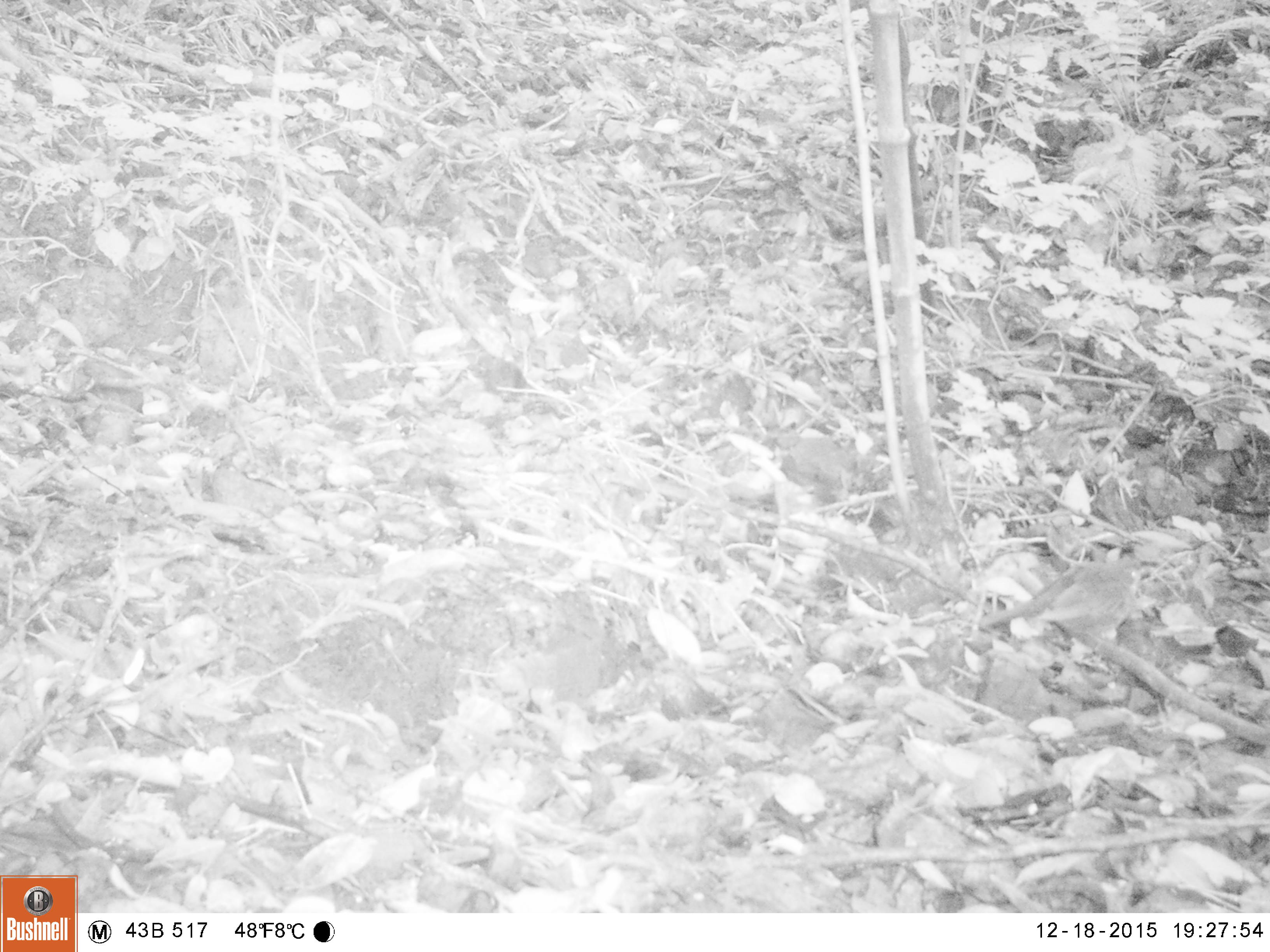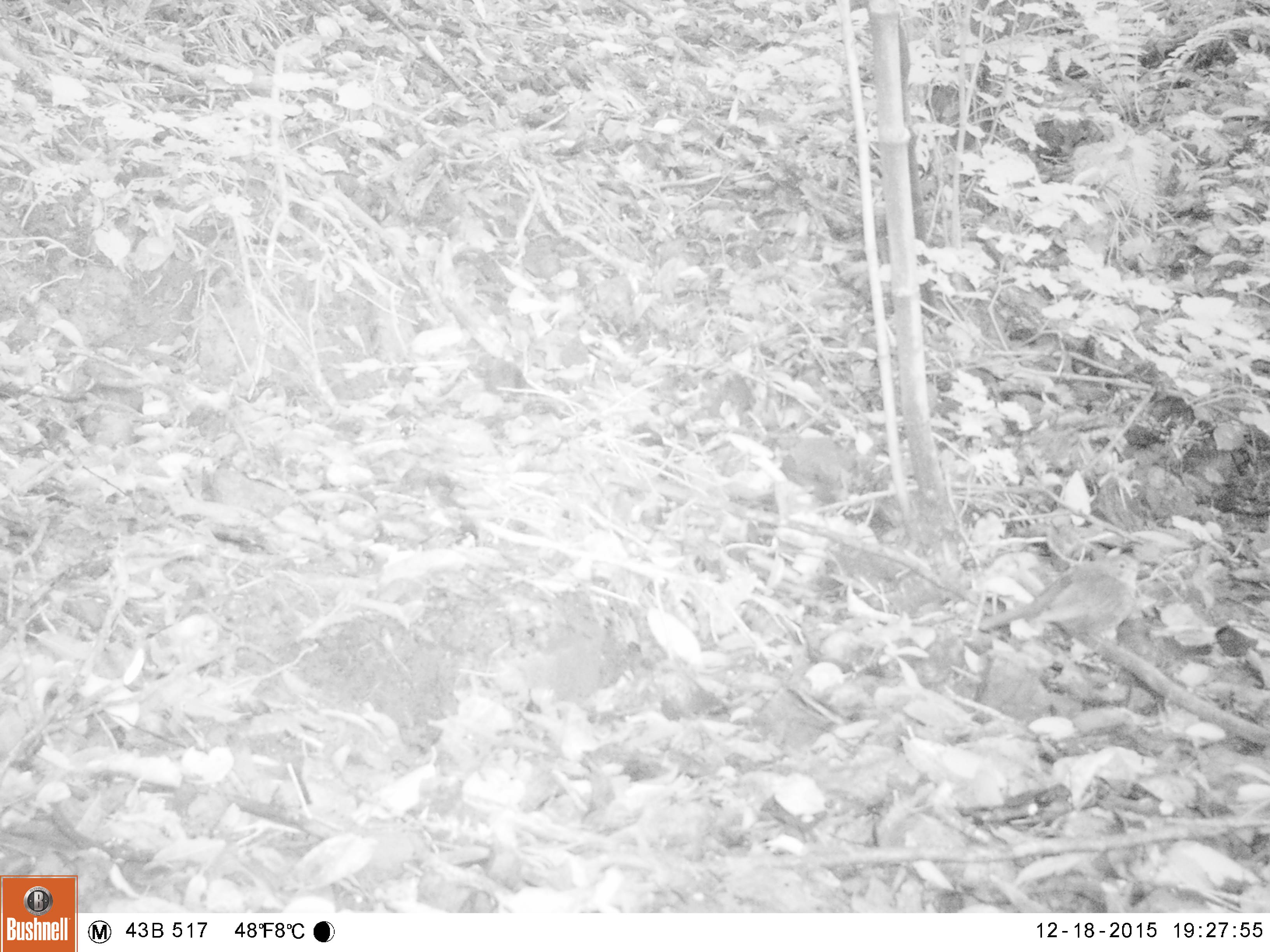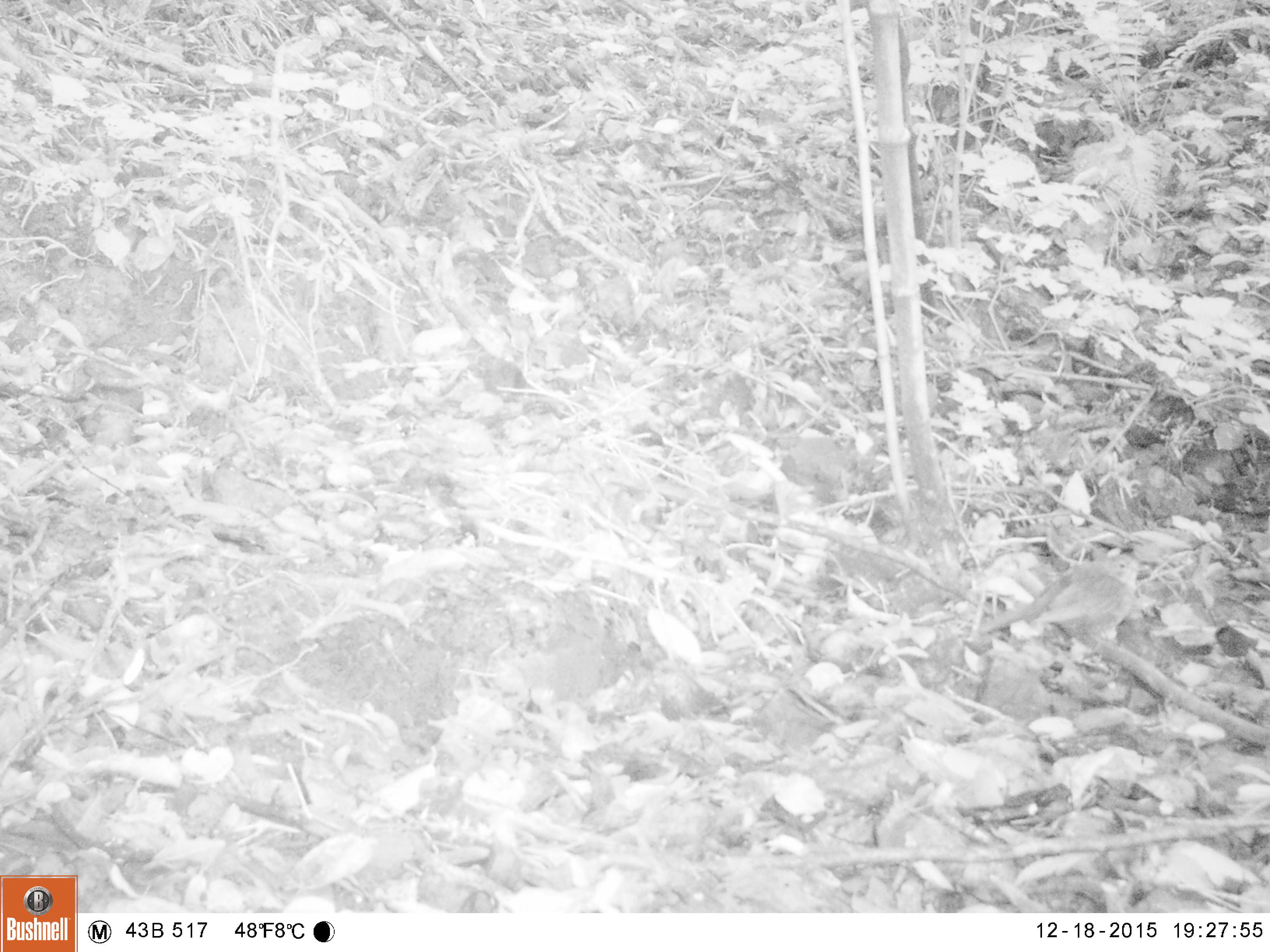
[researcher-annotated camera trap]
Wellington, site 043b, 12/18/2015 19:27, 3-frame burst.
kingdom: Animalia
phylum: Chordata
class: Aves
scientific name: Aves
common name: bird